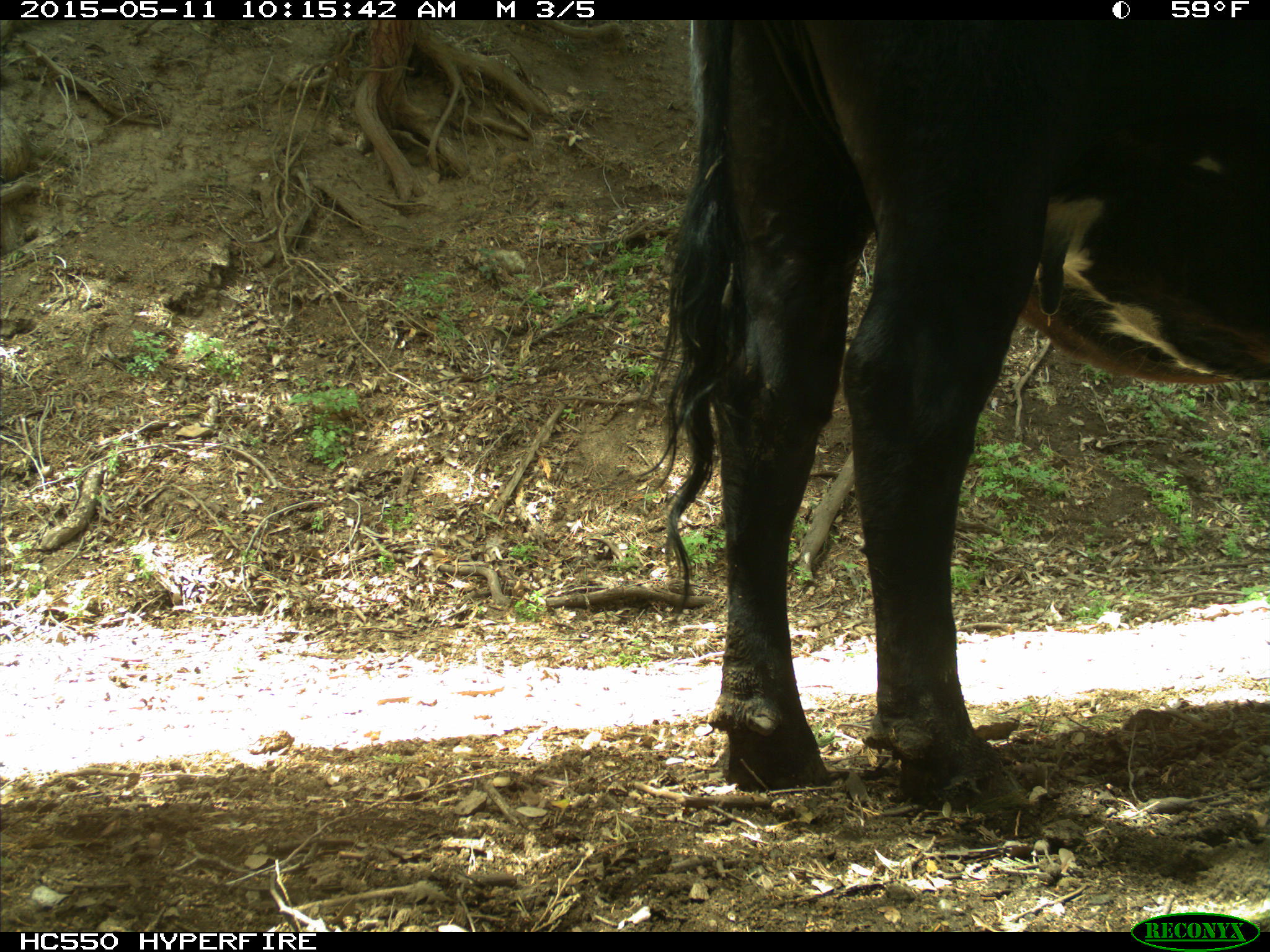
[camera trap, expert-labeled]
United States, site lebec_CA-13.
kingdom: Animalia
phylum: Chordata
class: Mammalia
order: Artiodactyla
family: Bovidae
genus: Bos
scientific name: Bos taurus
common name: domestic cow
Bos taurus (domestic cow).